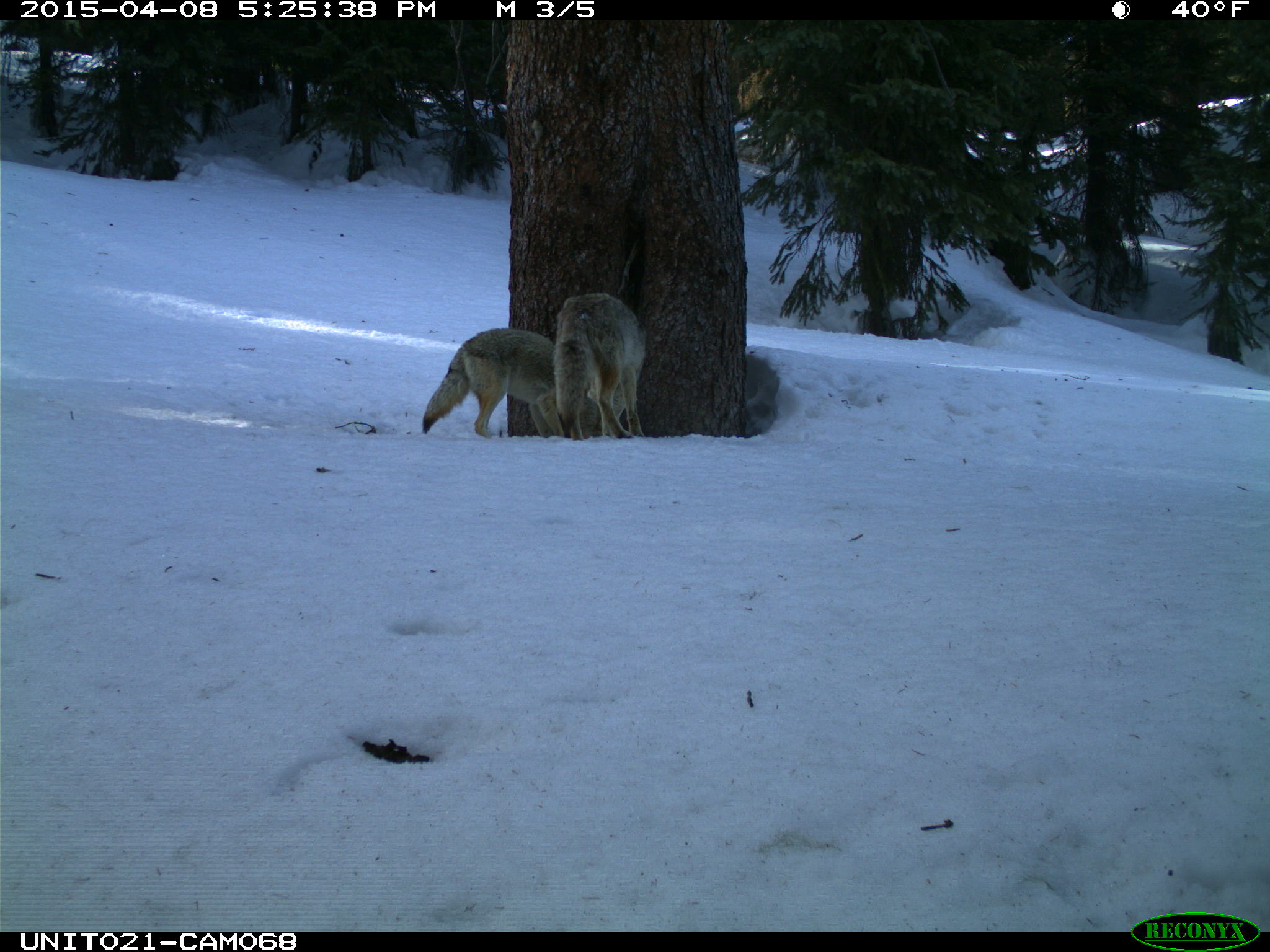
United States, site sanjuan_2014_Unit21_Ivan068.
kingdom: Animalia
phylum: Chordata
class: Mammalia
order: Carnivora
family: Canidae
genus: Canis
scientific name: Canis latrans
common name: coyote